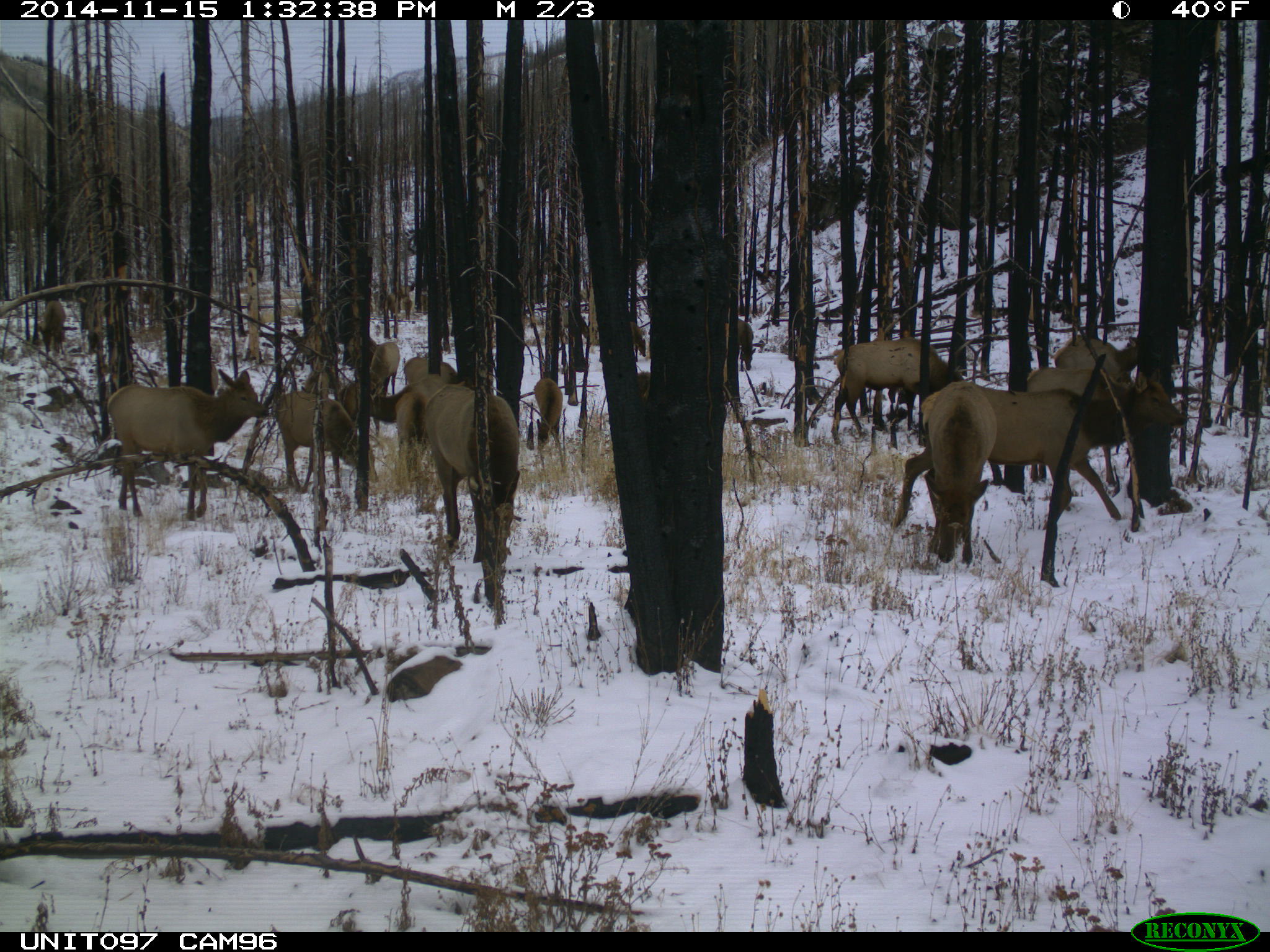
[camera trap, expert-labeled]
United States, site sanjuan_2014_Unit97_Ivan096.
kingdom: Animalia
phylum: Chordata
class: Mammalia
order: Artiodactyla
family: Cervidae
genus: Cervus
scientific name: Cervus elaphus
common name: red deer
Cervus elaphus (red deer).